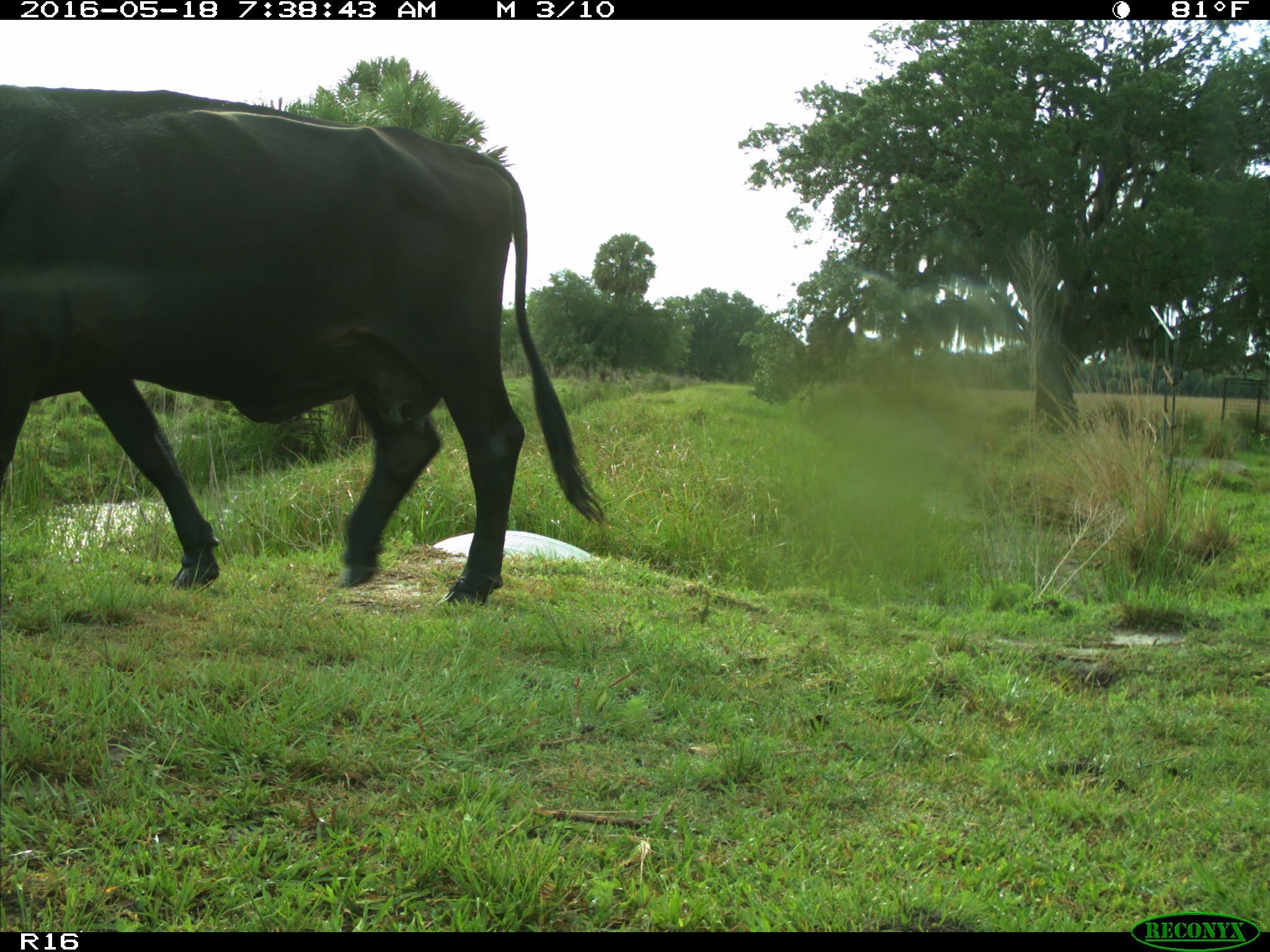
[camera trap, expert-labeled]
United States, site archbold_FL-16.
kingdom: Animalia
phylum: Chordata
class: Mammalia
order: Artiodactyla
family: Bovidae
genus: Bos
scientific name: Bos taurus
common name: domestic cow